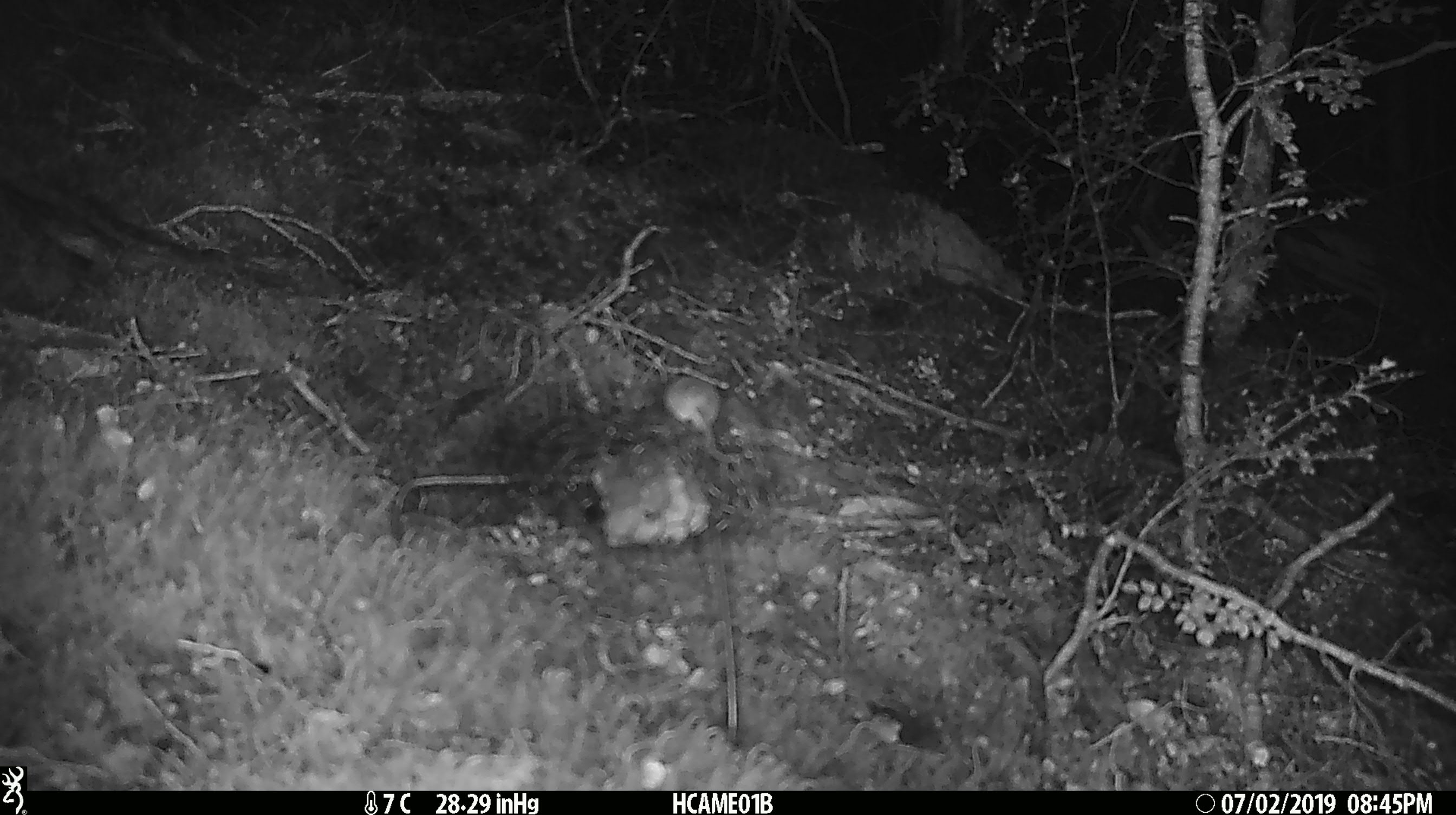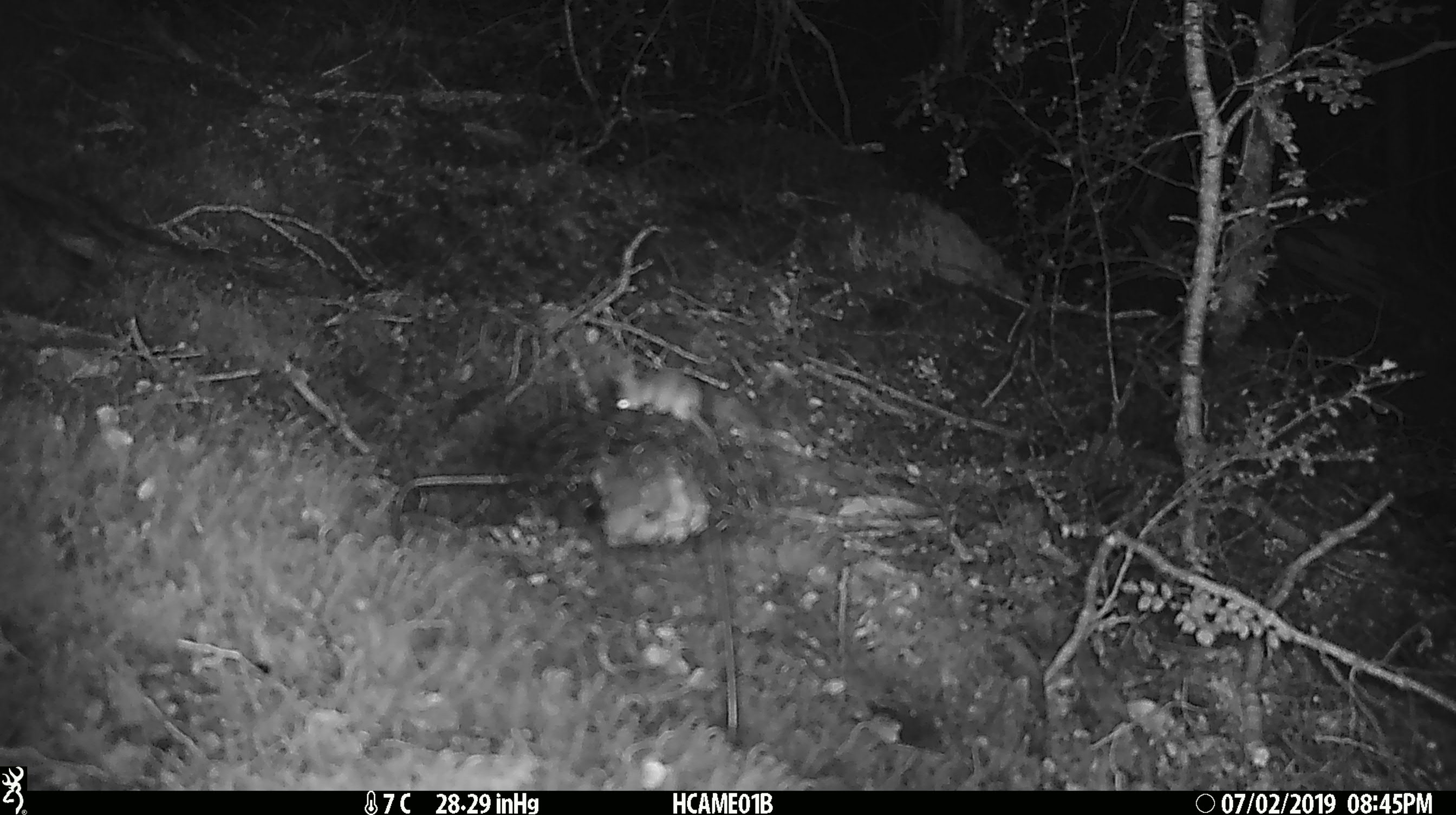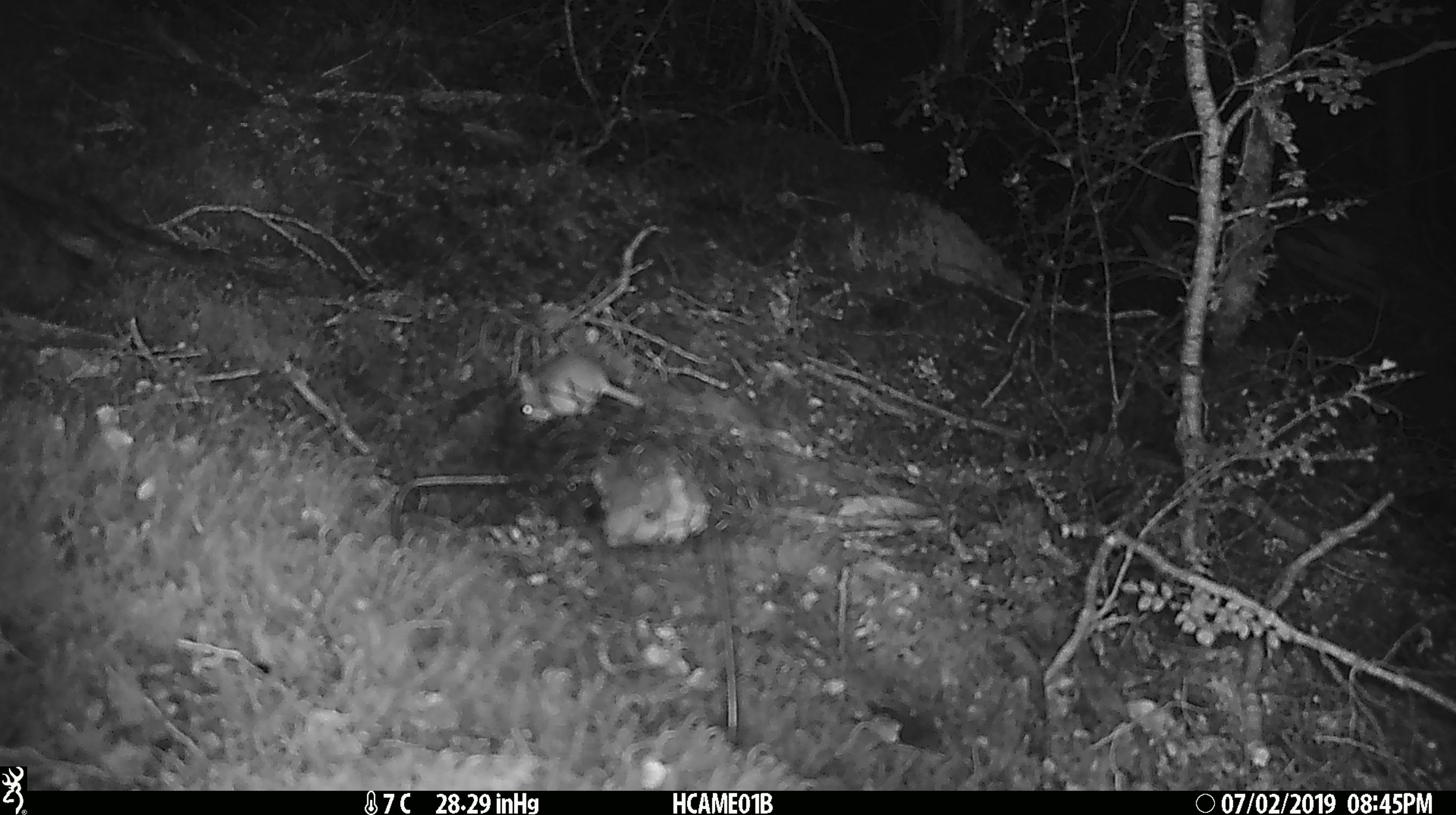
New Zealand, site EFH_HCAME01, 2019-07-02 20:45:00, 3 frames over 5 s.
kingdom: Animalia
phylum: Chordata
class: Mammalia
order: Rodentia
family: Muridae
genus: Mus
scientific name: Mus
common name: mouse